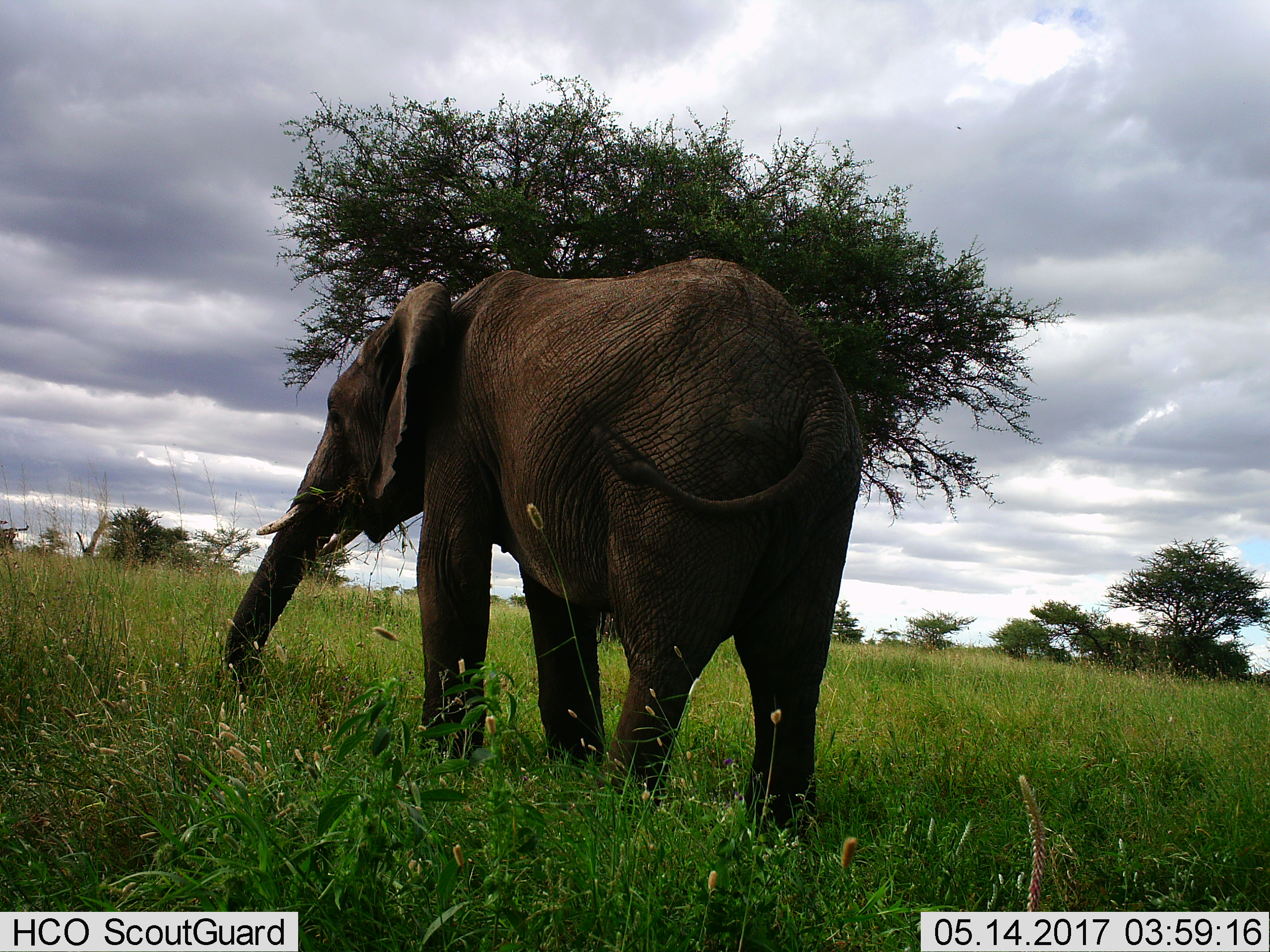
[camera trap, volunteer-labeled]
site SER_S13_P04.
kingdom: Animalia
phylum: Chordata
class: Mammalia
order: Proboscidea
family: Elephantidae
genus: Loxodonta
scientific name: Loxodonta africana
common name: african bush elephant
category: elephant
Elephant (african bush elephant) (Loxodonta africana), count 1. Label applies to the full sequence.